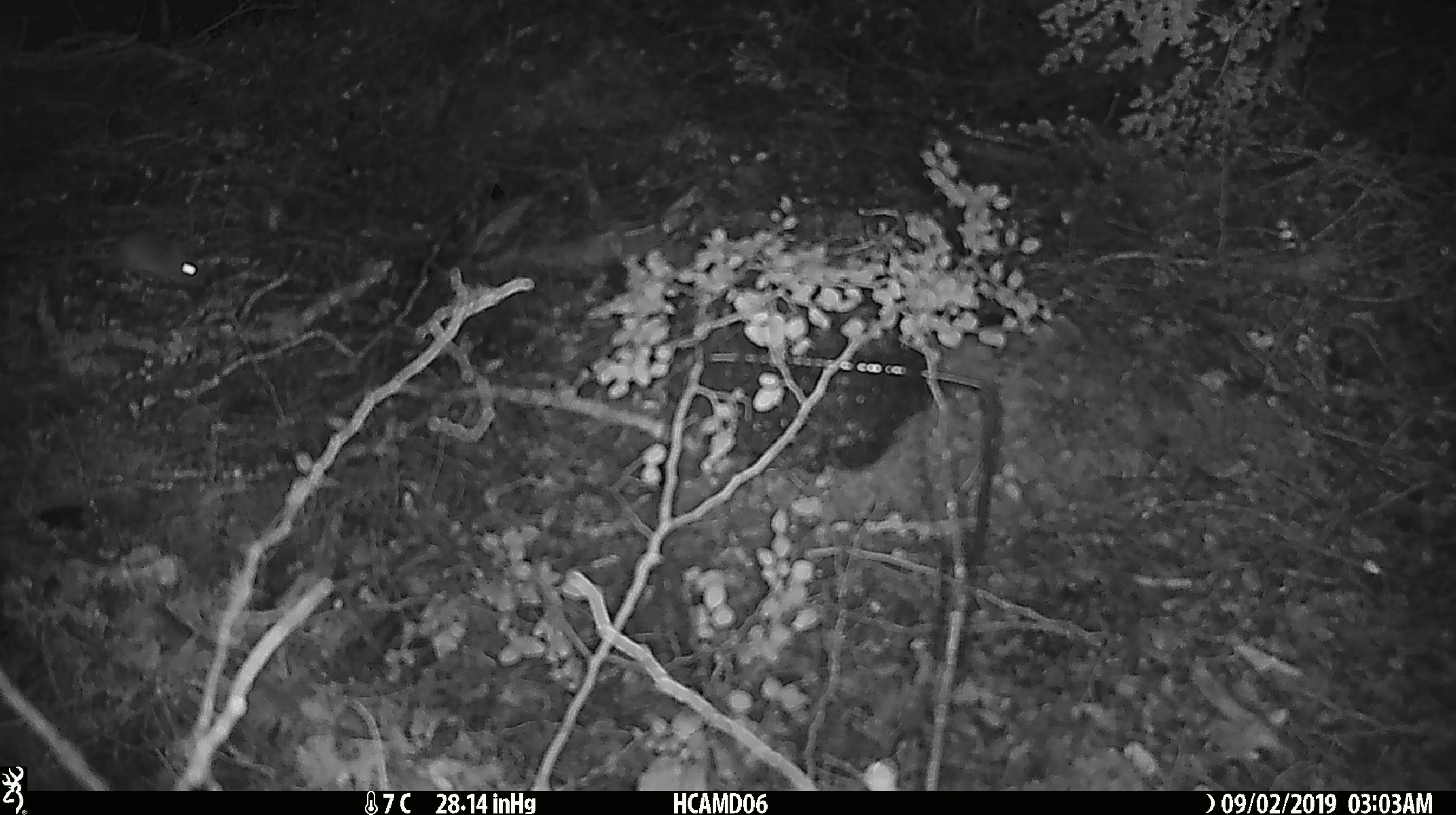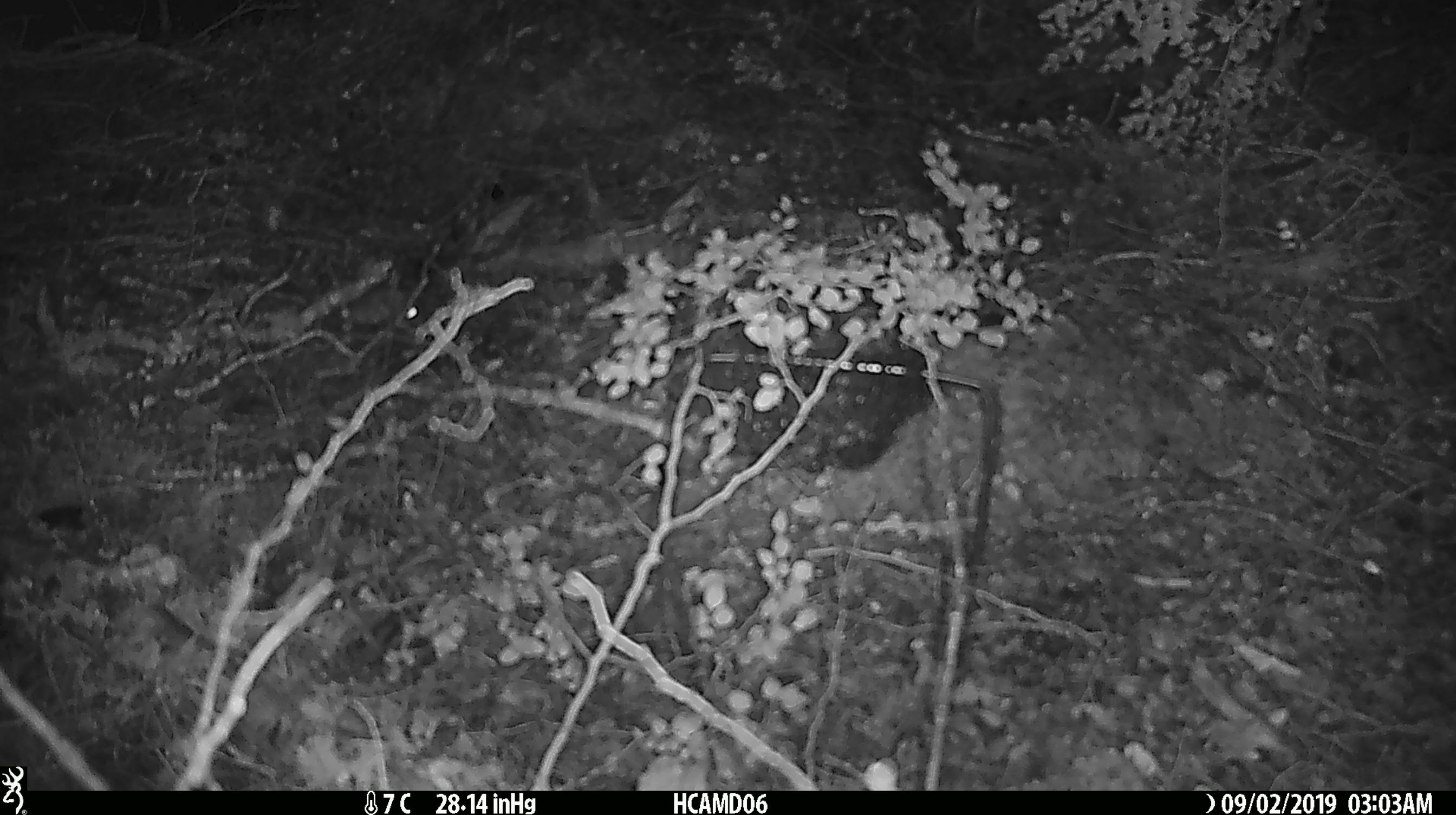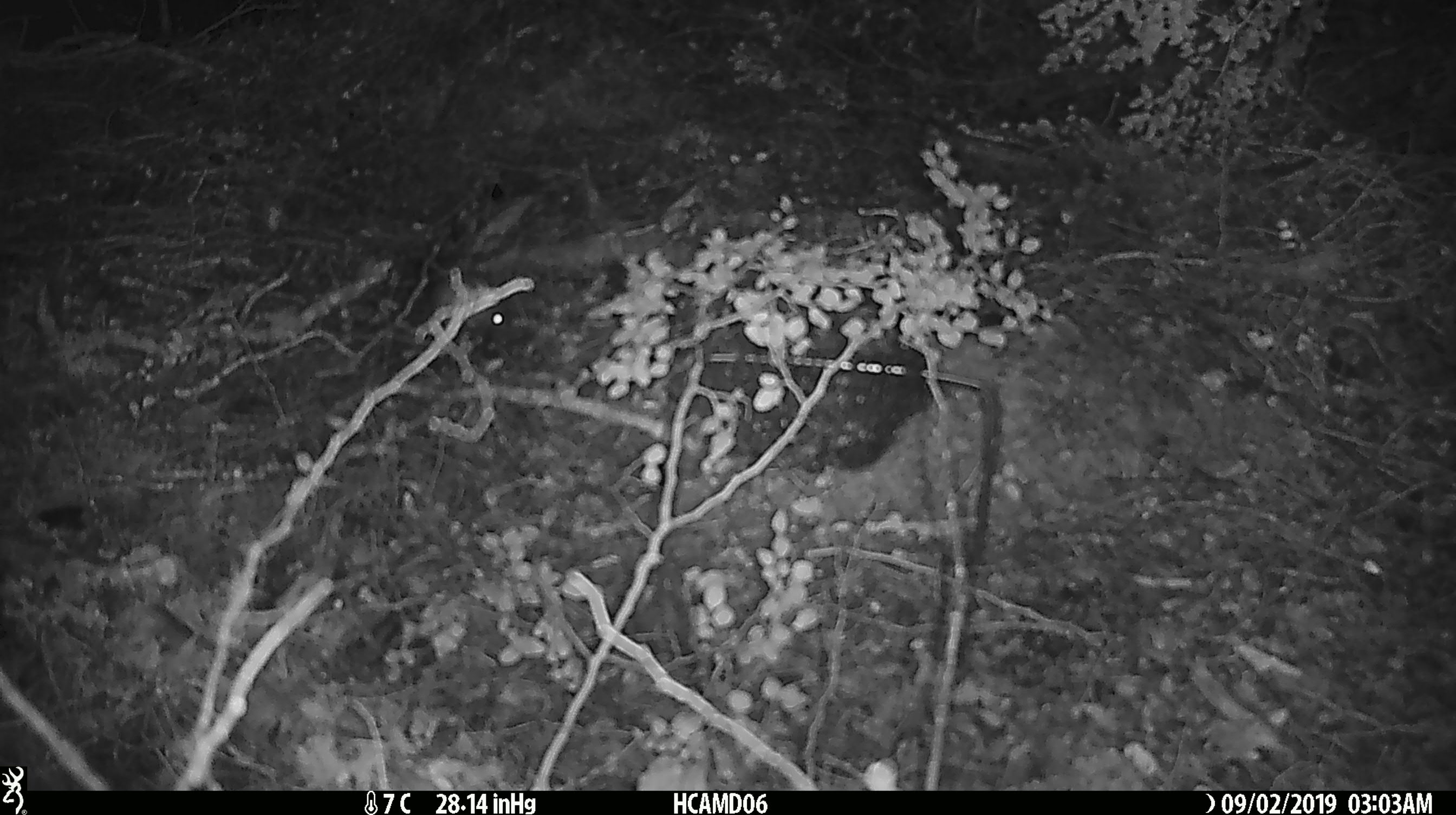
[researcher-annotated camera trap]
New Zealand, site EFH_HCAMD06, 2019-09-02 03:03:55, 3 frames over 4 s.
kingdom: Animalia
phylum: Chordata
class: Mammalia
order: Rodentia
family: Muridae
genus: Mus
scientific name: Mus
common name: mouse